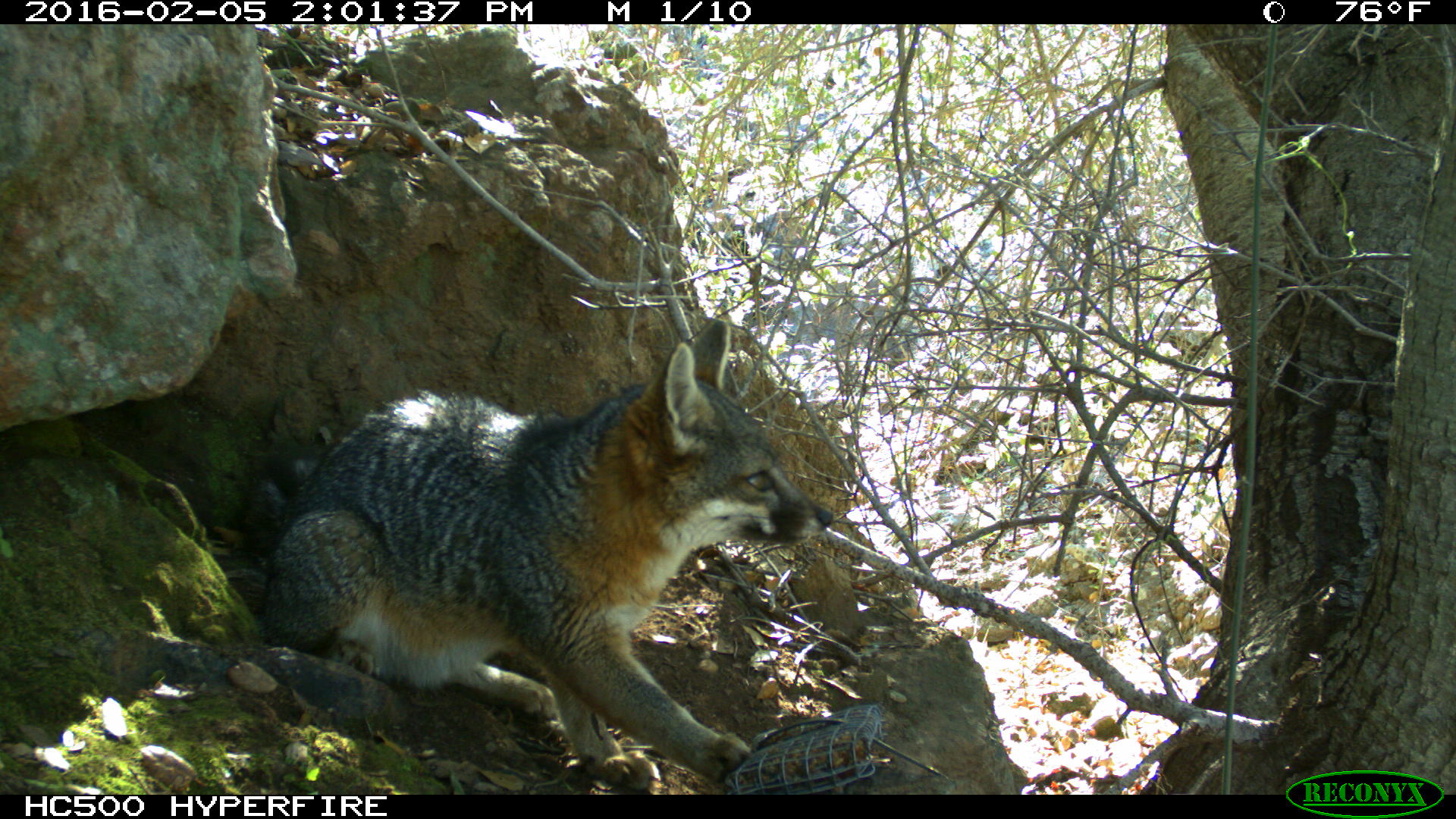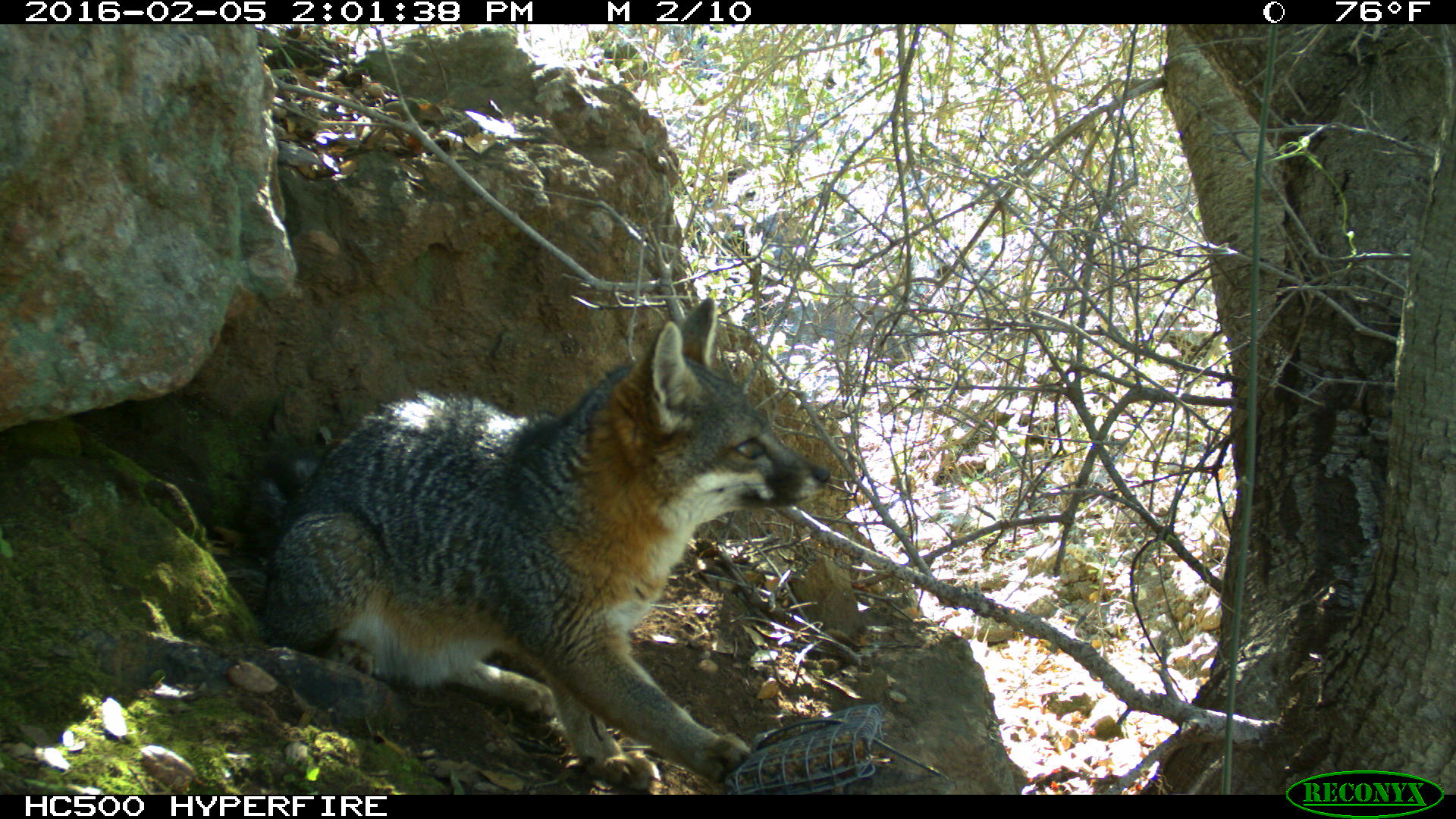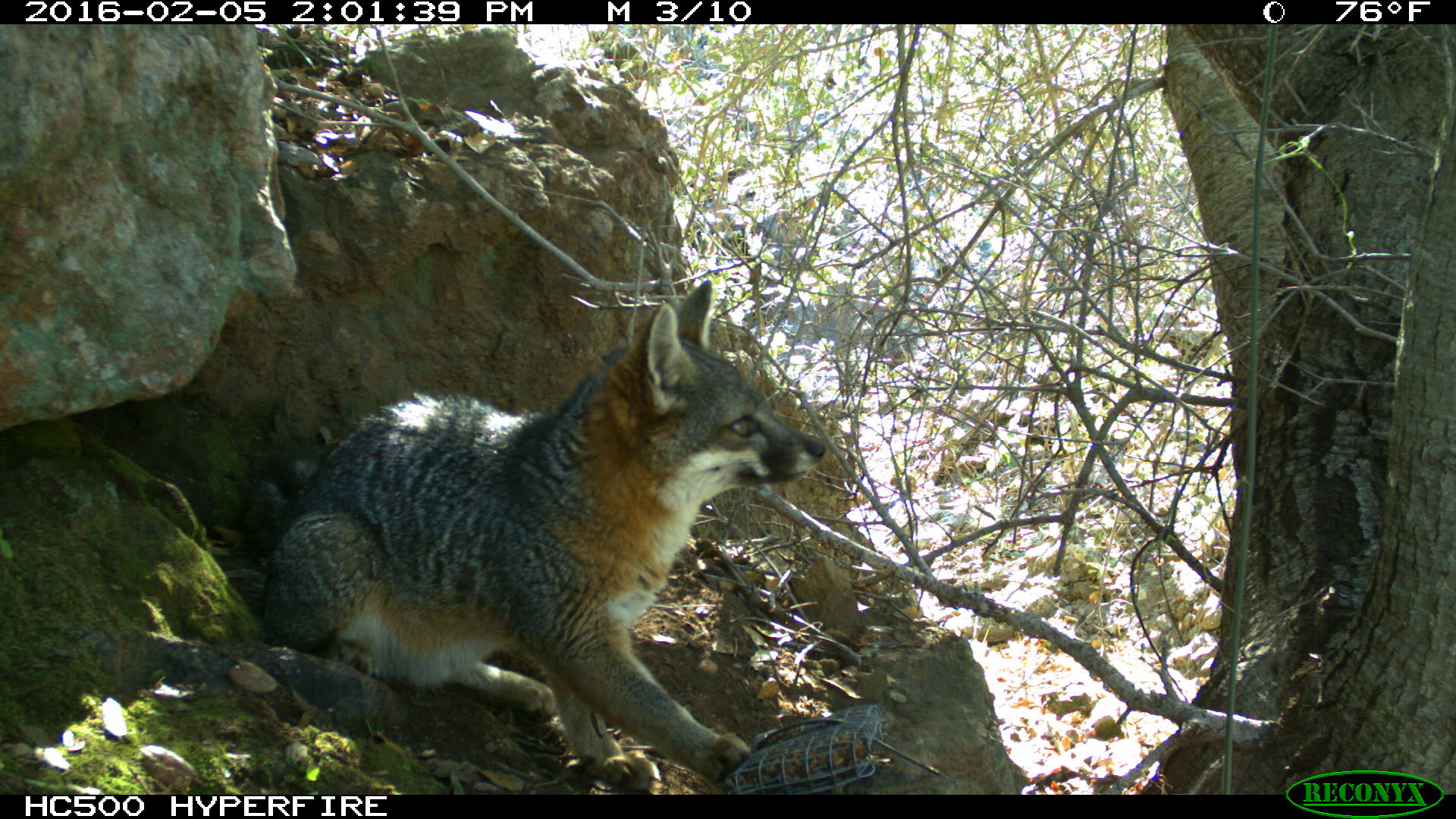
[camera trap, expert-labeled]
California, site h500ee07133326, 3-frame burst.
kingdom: Animalia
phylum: Chordata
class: Mammalia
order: Carnivora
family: Canidae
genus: Urocyon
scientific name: Urocyon littoralis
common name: island fox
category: fox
Fox (island fox) (Urocyon littoralis).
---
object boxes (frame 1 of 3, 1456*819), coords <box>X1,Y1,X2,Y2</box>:
fox: <box>246,319,834,790</box>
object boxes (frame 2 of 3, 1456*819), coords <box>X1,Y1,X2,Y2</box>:
fox: <box>258,295,833,793</box>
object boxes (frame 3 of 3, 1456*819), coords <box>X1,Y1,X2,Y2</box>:
fox: <box>259,278,826,783</box>